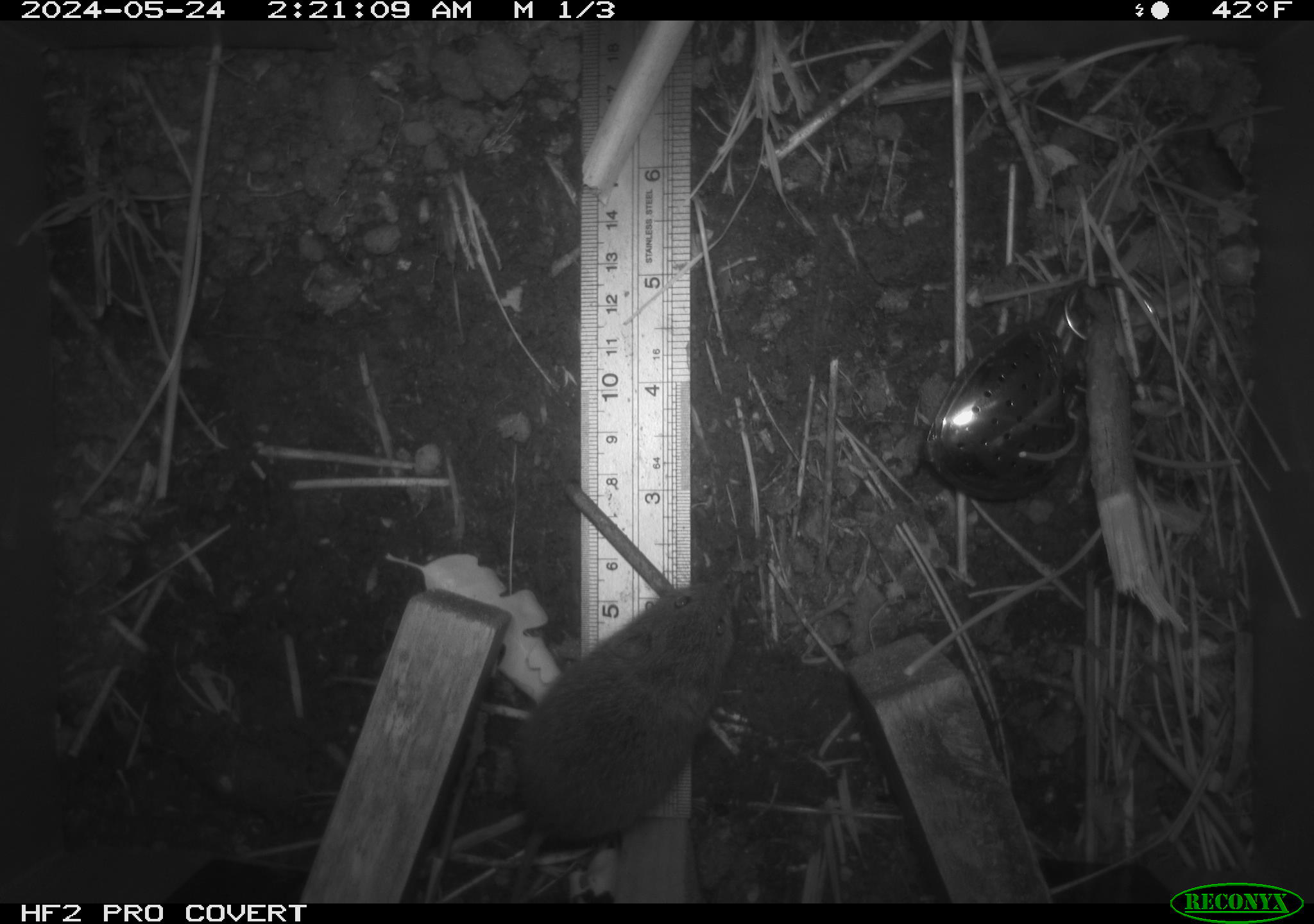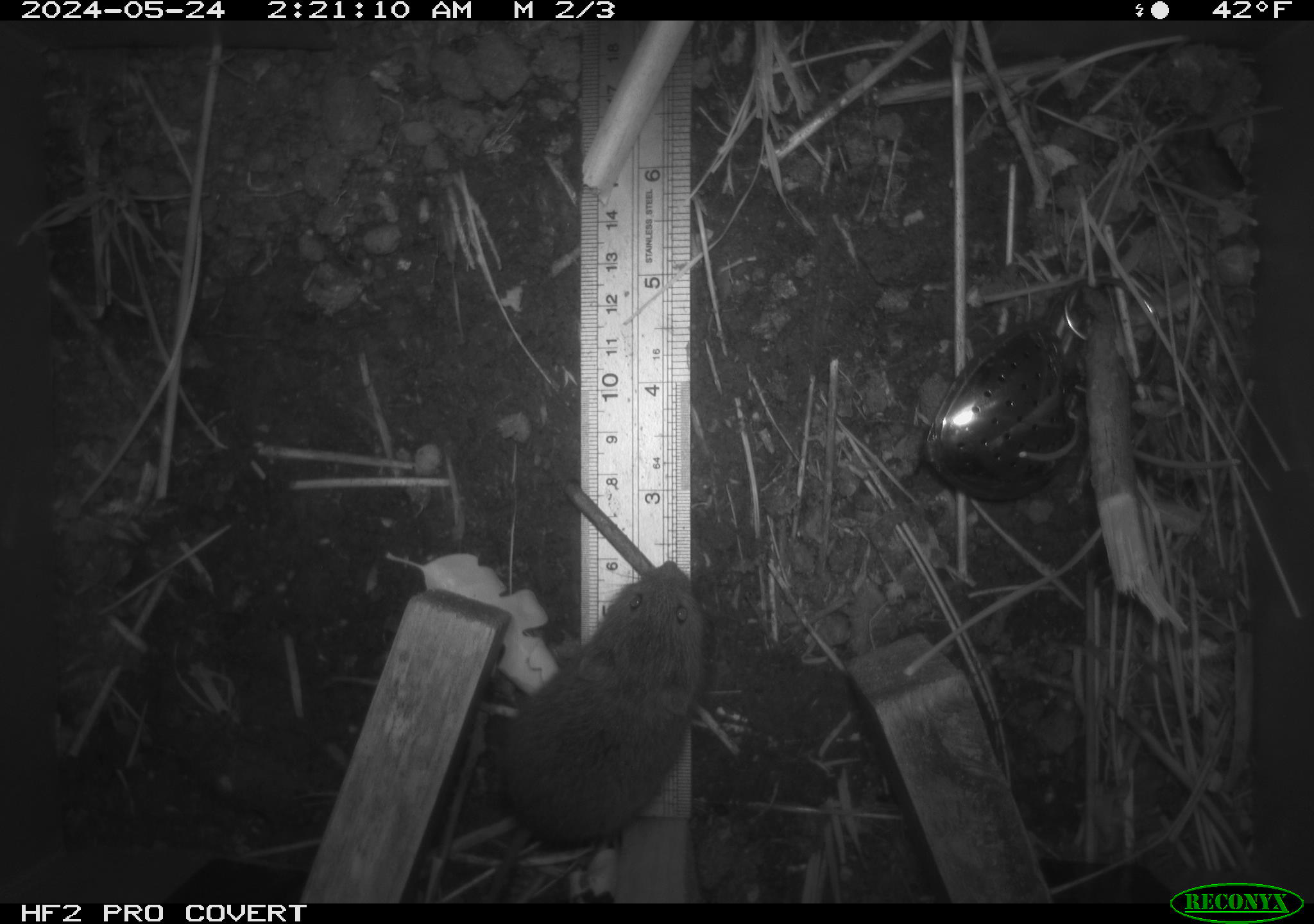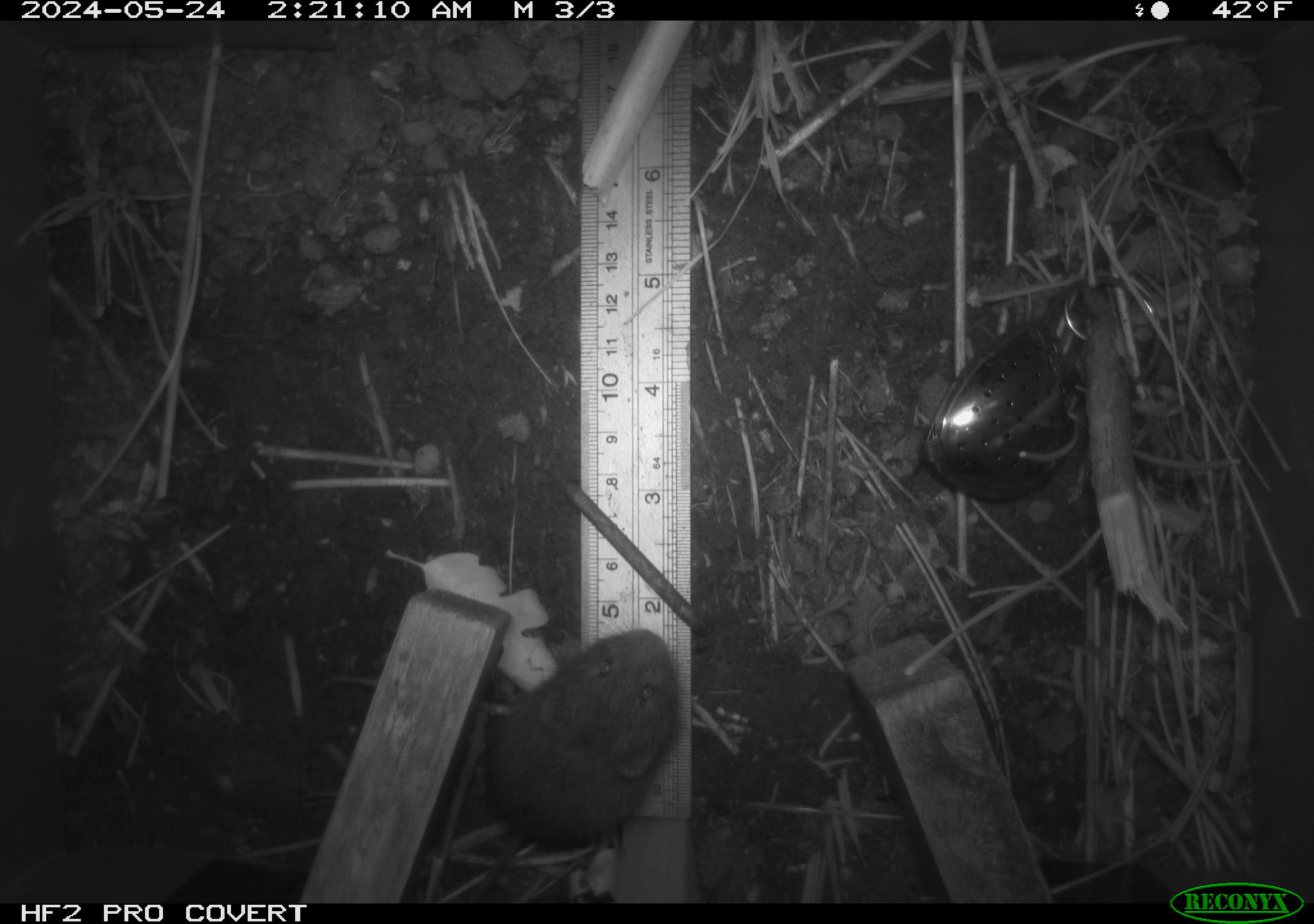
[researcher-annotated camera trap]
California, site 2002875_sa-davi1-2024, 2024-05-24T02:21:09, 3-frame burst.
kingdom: Animalia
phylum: Chordata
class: Mammalia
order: Rodentia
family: Cricetidae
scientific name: Arvicolinae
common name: voles, lemmings, and muskrats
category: arvicolinae subfamily